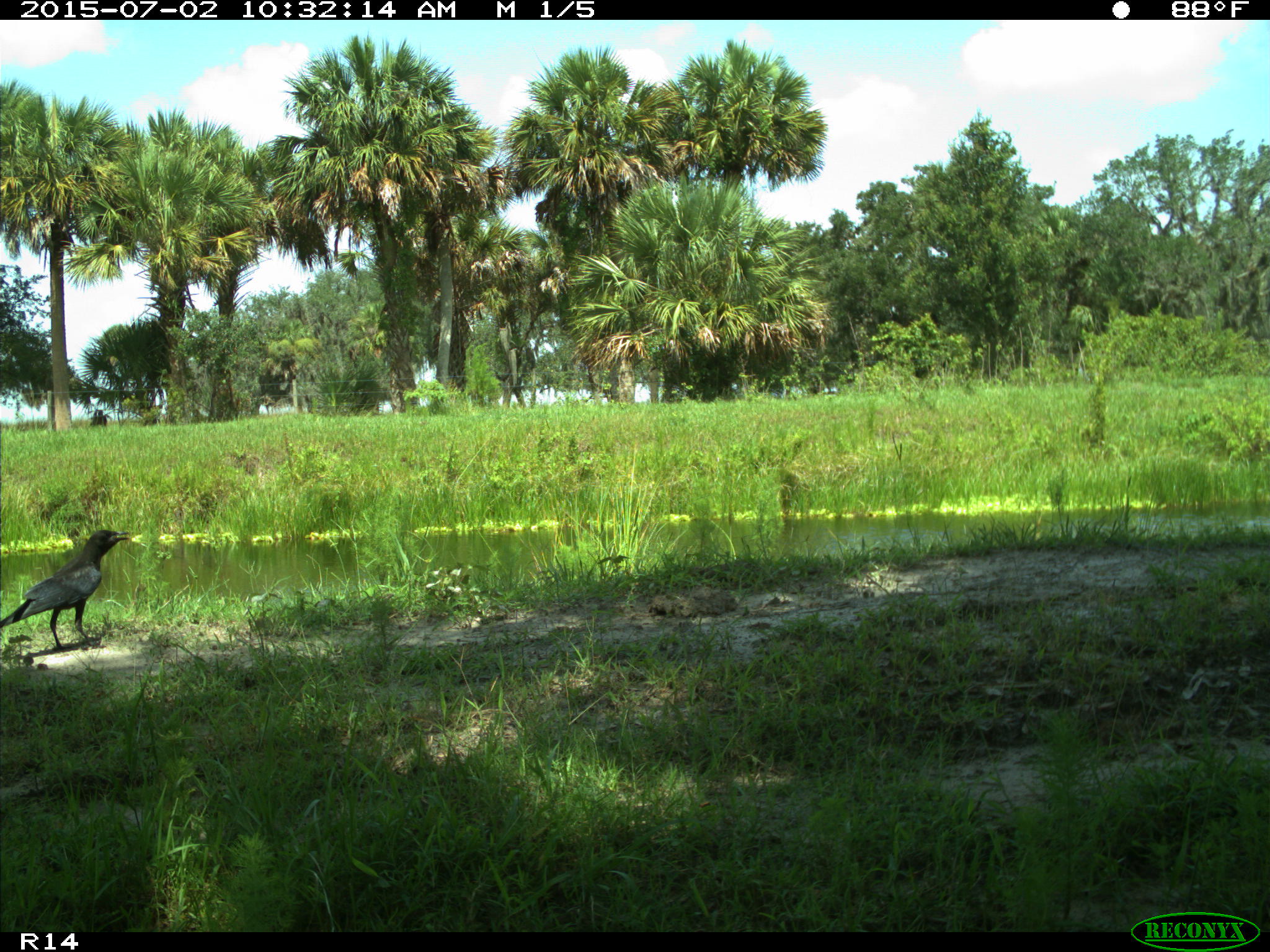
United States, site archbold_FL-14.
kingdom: Animalia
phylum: Chordata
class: Aves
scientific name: Aves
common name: birds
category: unidentified bird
Unidentified bird (birds) (Aves).